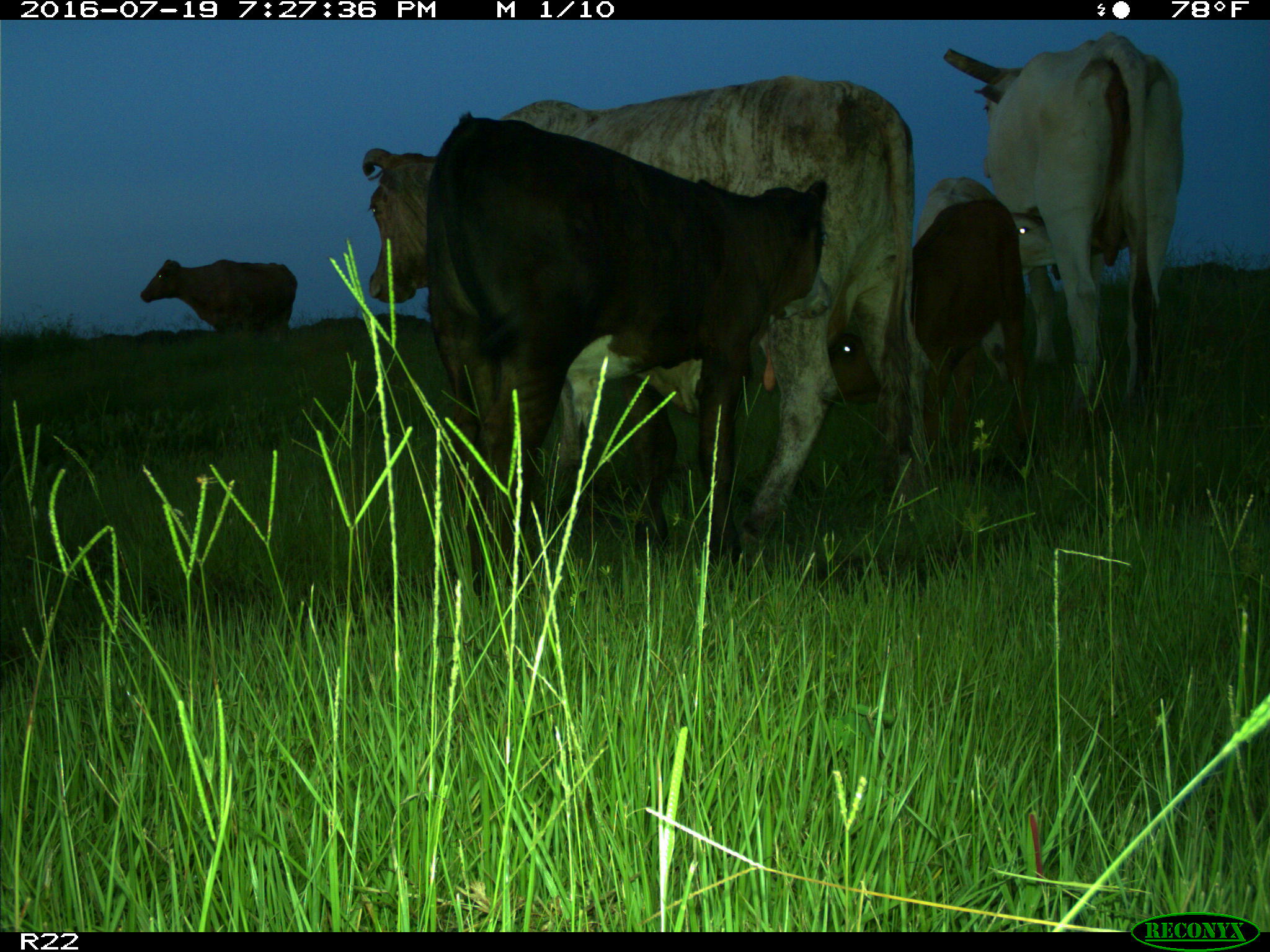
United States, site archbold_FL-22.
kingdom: Animalia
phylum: Chordata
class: Mammalia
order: Artiodactyla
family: Bovidae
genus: Bos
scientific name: Bos taurus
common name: domestic cow